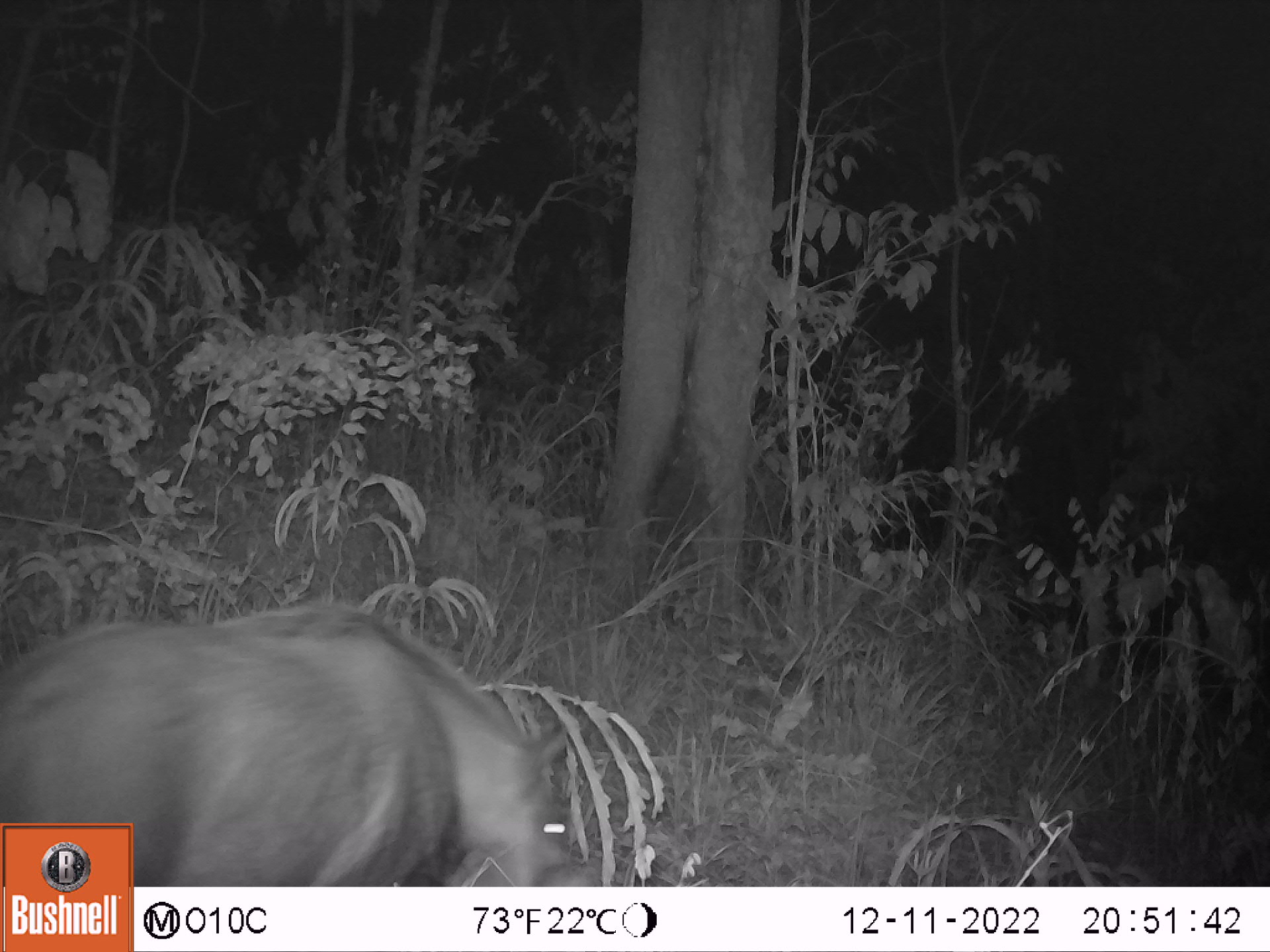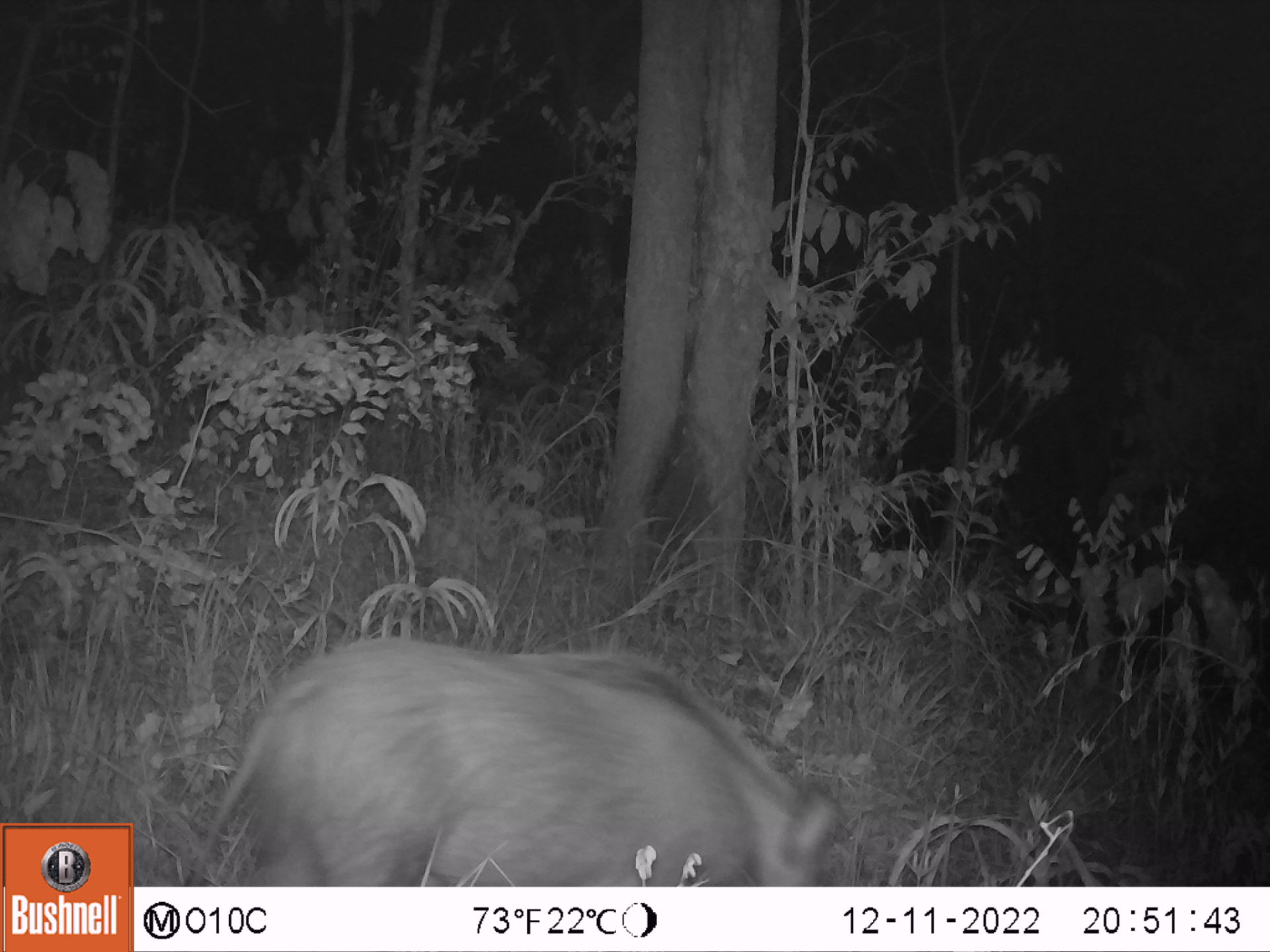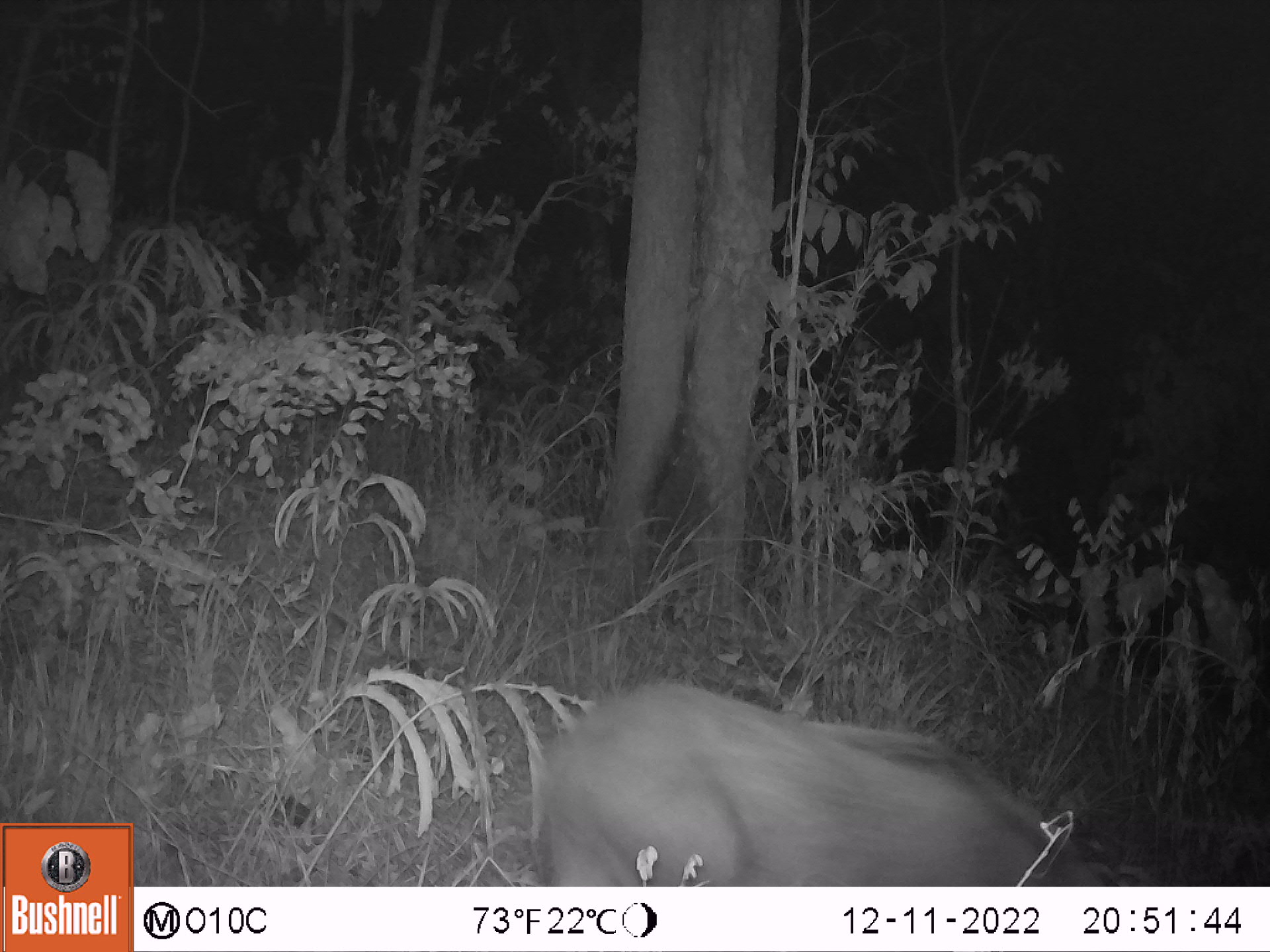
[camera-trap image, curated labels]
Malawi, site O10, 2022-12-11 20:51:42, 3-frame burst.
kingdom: Animalia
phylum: Chordata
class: Mammalia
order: Artiodactyla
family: Suidae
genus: Potamochoerus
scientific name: Potamochoerus larvatus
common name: bushpig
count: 1